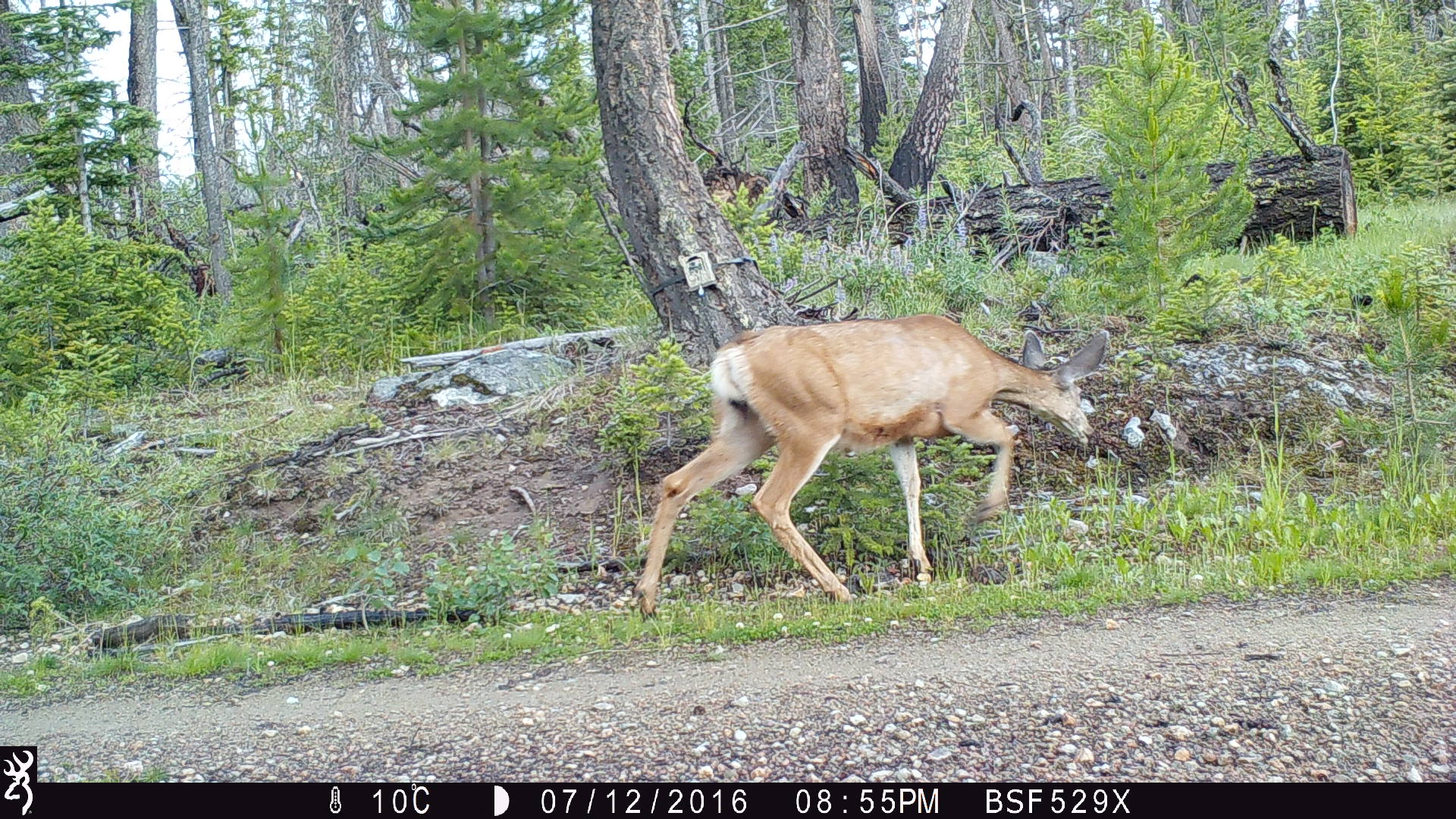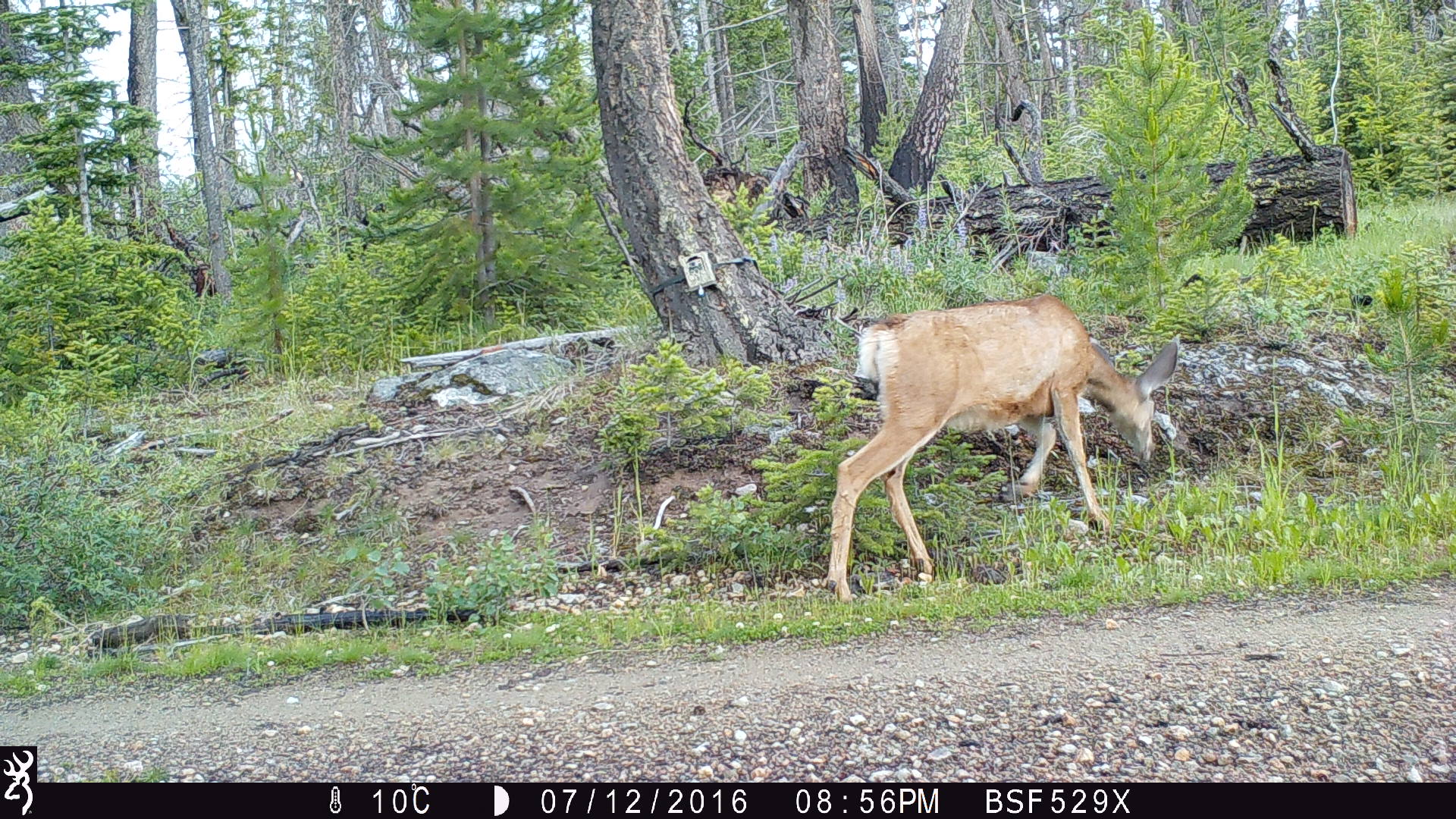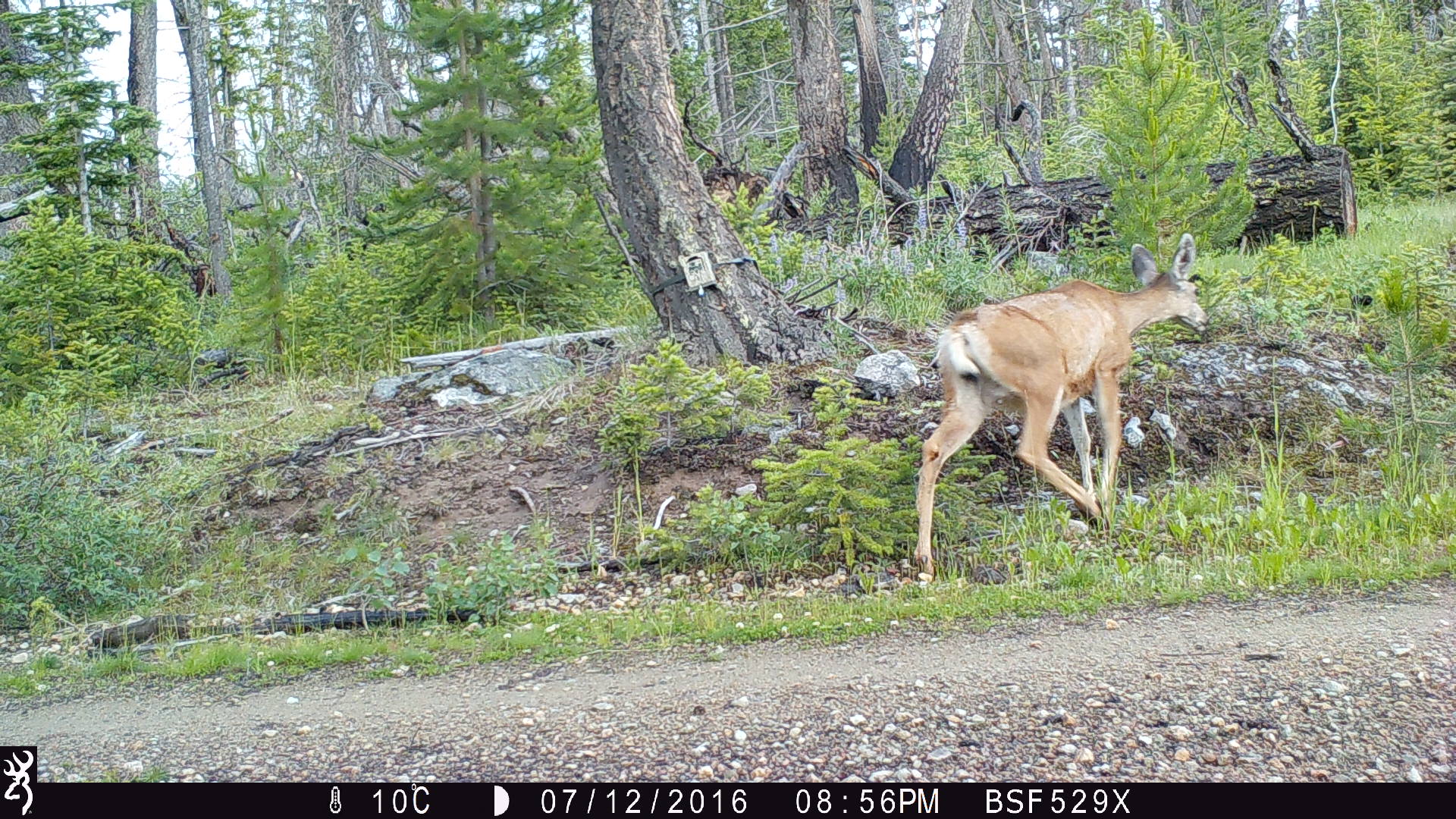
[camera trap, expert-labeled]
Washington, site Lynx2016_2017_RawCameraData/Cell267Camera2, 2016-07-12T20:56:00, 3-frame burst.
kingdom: Animalia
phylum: Chordata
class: Mammalia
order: Artiodactyla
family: Cervidae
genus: Odocoileus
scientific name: Odocoileus hemionus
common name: mule deer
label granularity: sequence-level